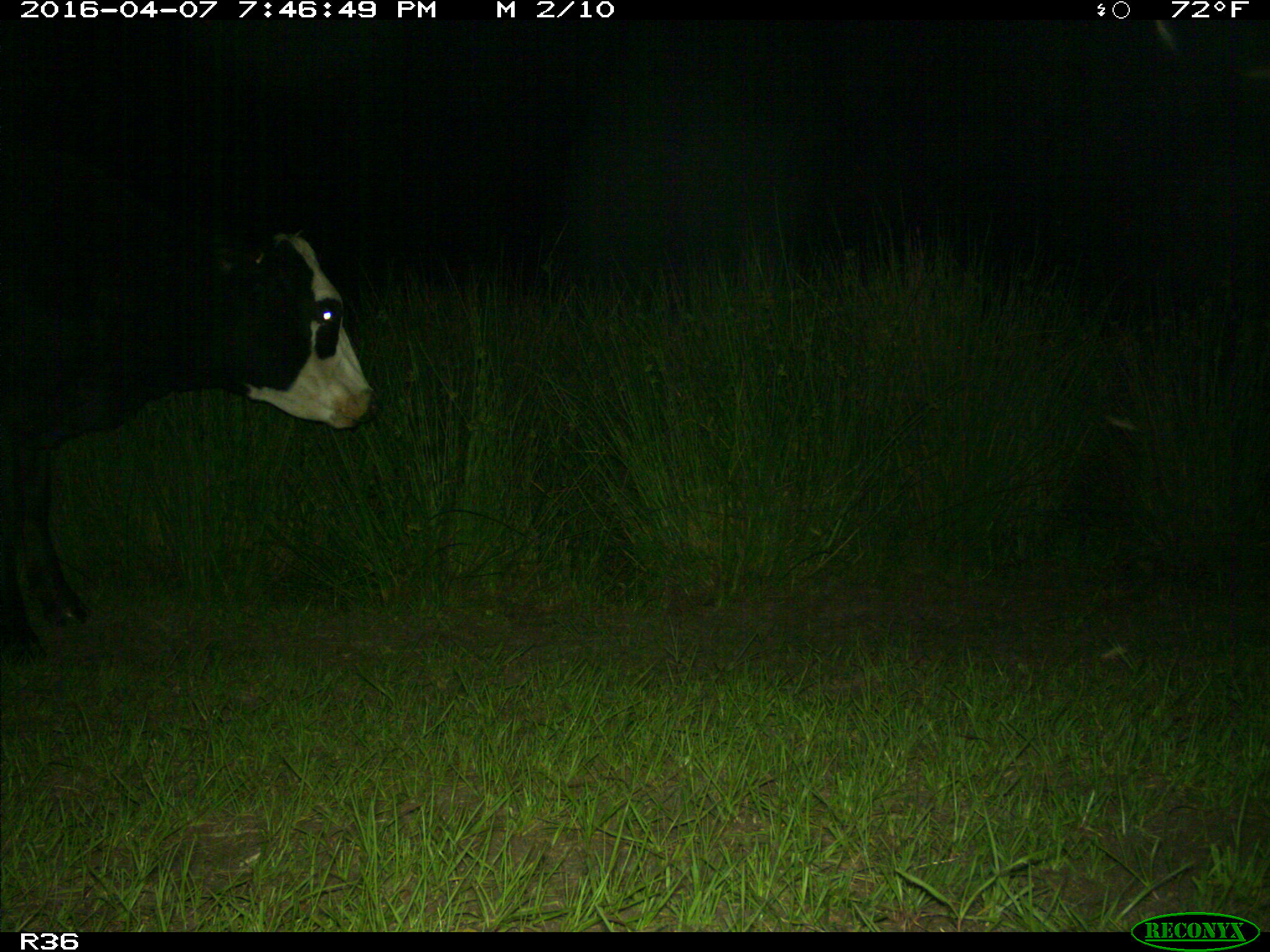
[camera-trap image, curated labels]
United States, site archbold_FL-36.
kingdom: Animalia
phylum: Chordata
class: Mammalia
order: Artiodactyla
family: Bovidae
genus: Bos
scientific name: Bos taurus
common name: domestic cow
Bos taurus (domestic cow).